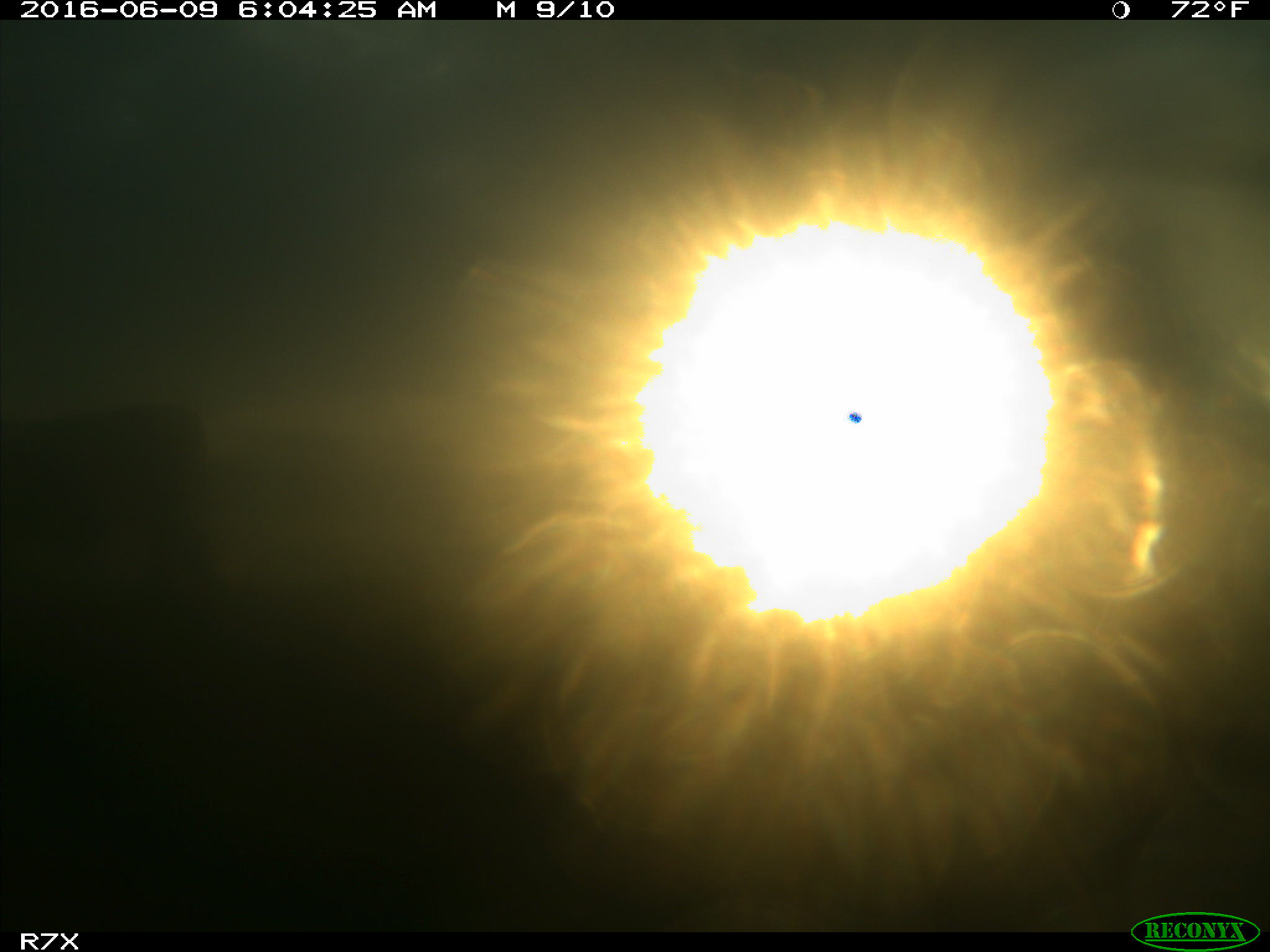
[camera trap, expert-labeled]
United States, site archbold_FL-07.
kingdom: Animalia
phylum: Chordata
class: Mammalia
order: Artiodactyla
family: Bovidae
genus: Bos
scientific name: Bos taurus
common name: domestic cow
Bos taurus (domestic cow).